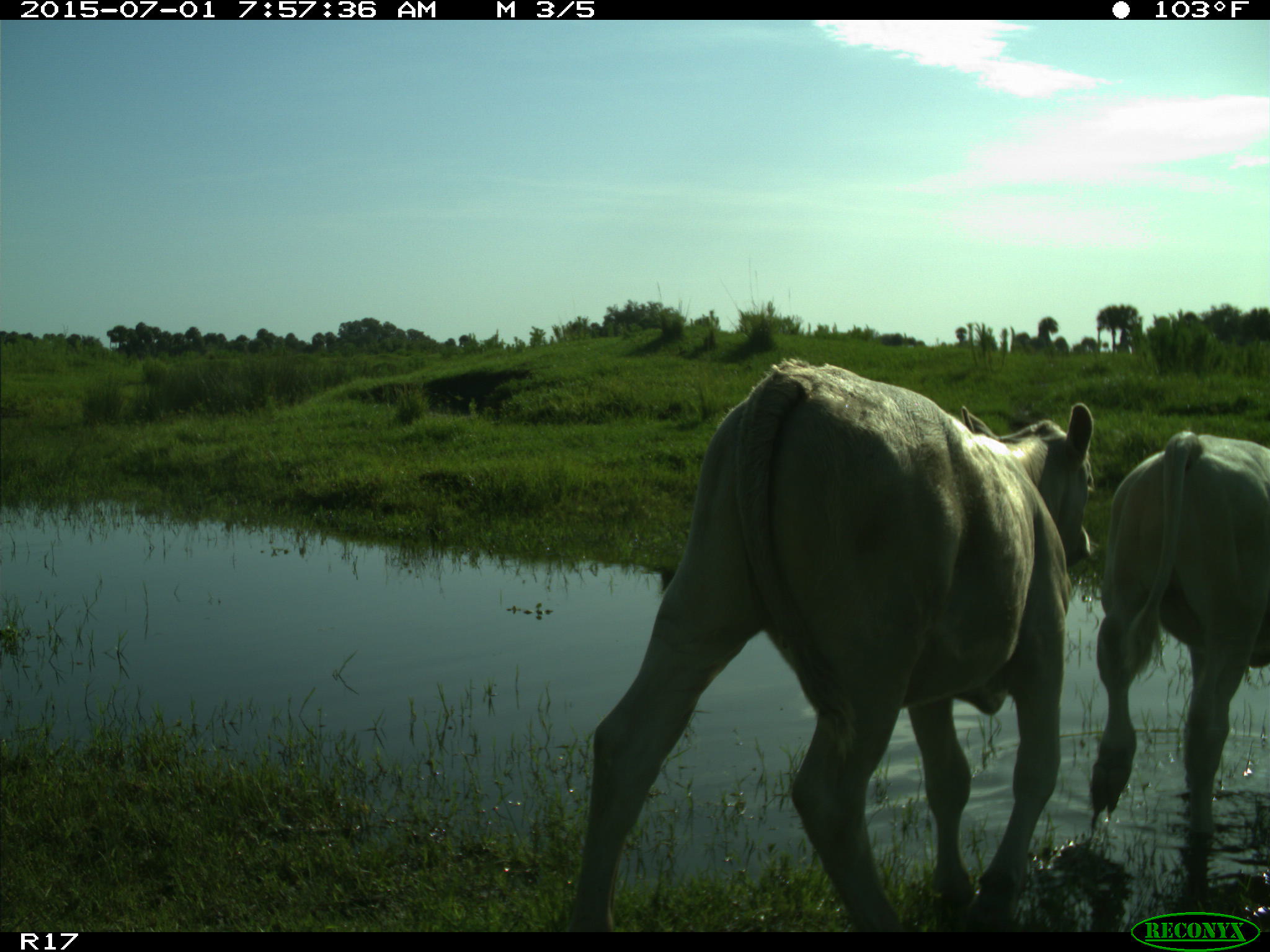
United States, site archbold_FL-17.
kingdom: Animalia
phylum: Chordata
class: Mammalia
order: Artiodactyla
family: Bovidae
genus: Bos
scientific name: Bos taurus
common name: domestic cow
Bos taurus (domestic cow).